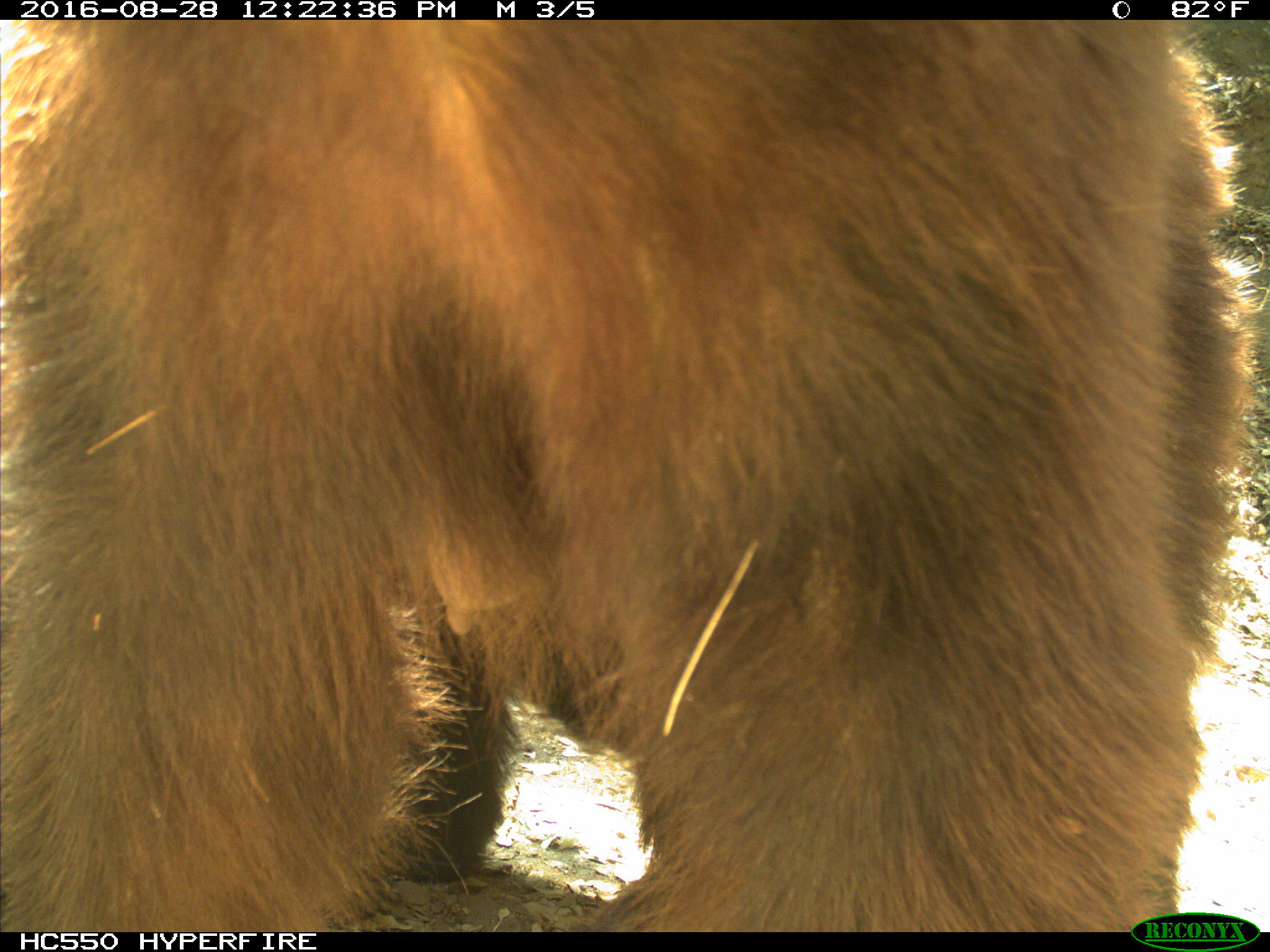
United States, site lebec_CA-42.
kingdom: Animalia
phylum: Chordata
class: Mammalia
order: Carnivora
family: Ursidae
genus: Ursus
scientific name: Ursus americanus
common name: american black bear